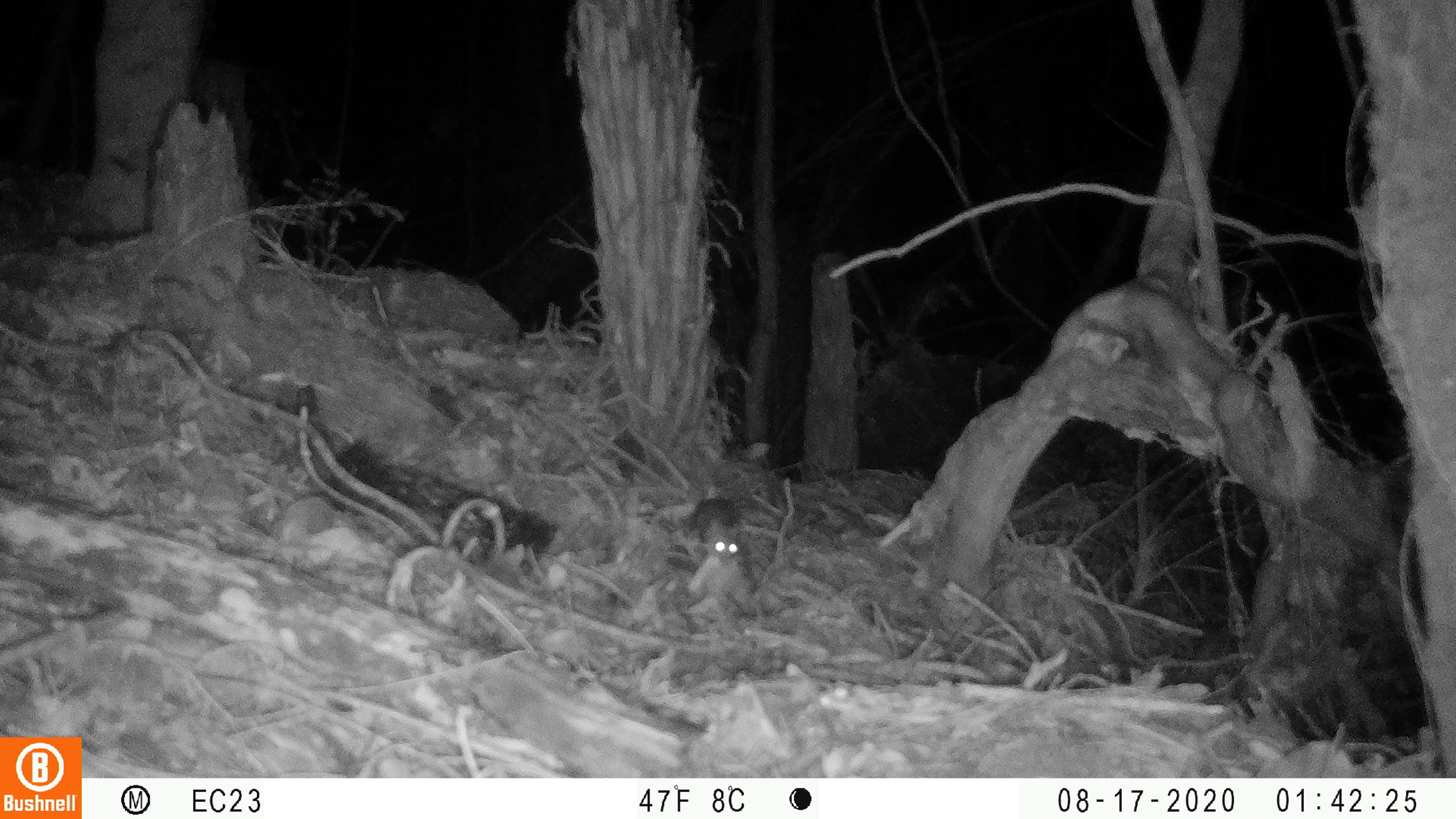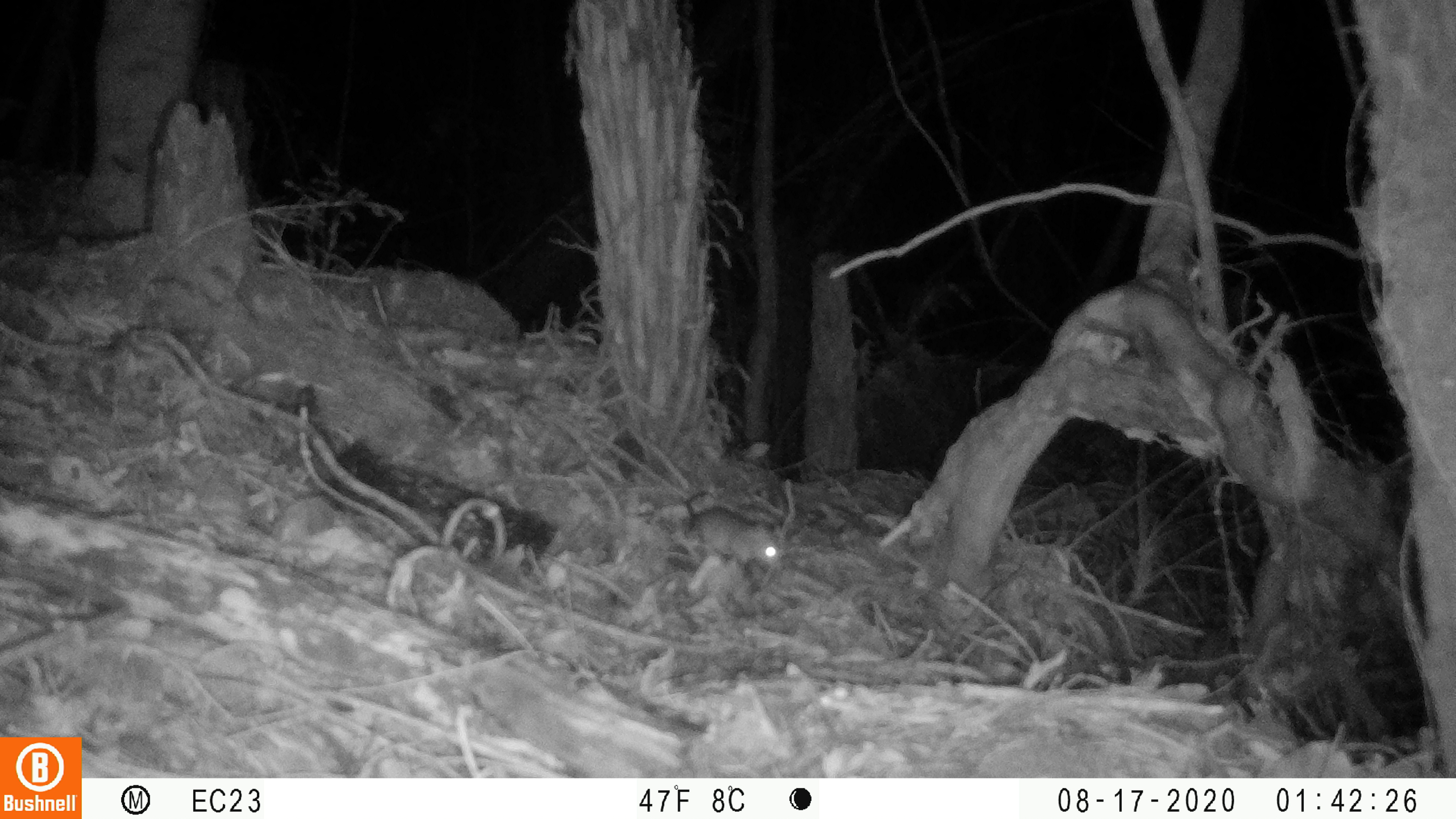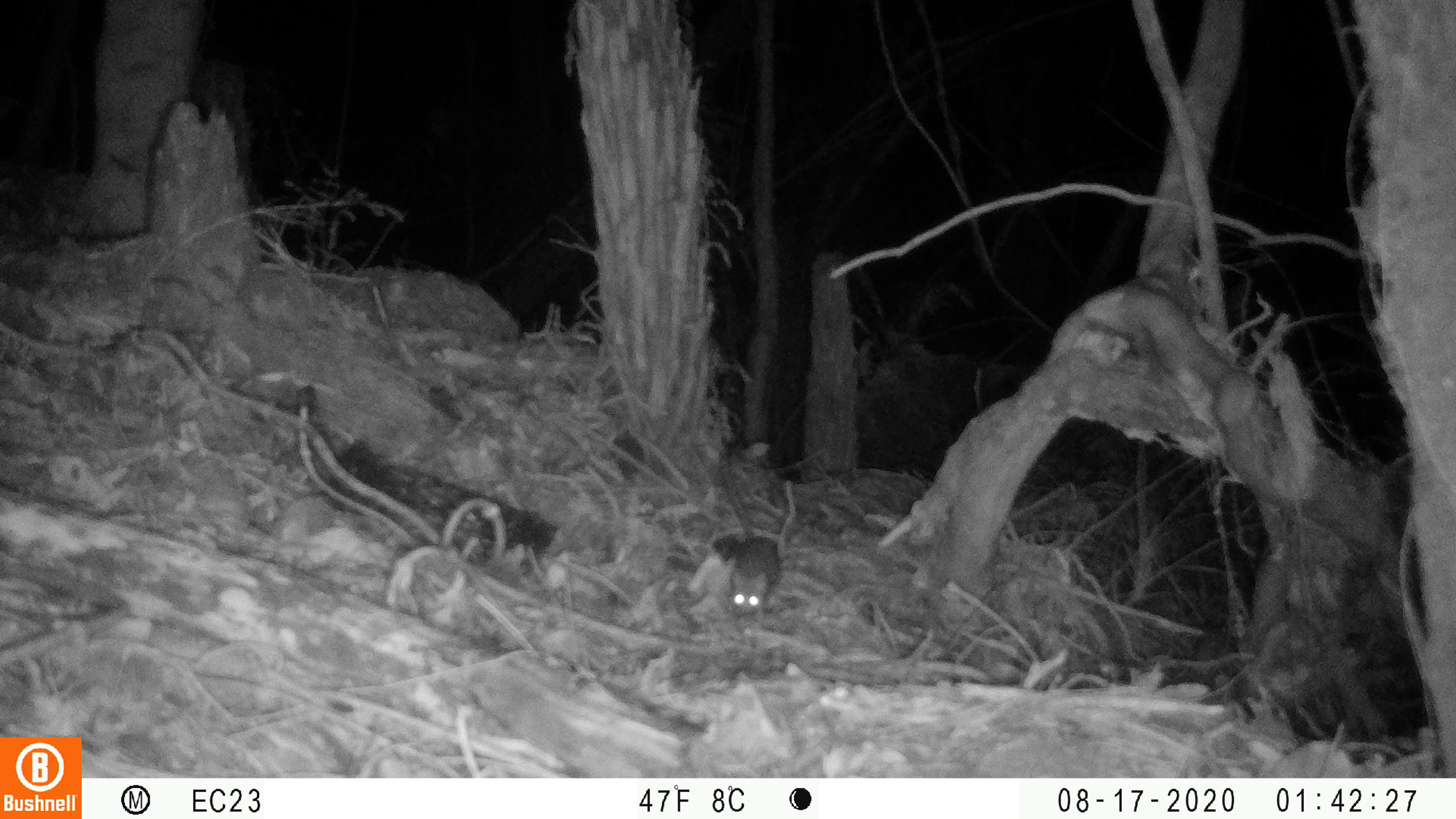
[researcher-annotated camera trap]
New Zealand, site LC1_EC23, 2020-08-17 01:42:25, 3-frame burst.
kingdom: Animalia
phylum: Chordata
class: Mammalia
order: Rodentia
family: Muridae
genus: Rattus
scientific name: Rattus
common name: rat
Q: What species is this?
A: Rat (Rattus).